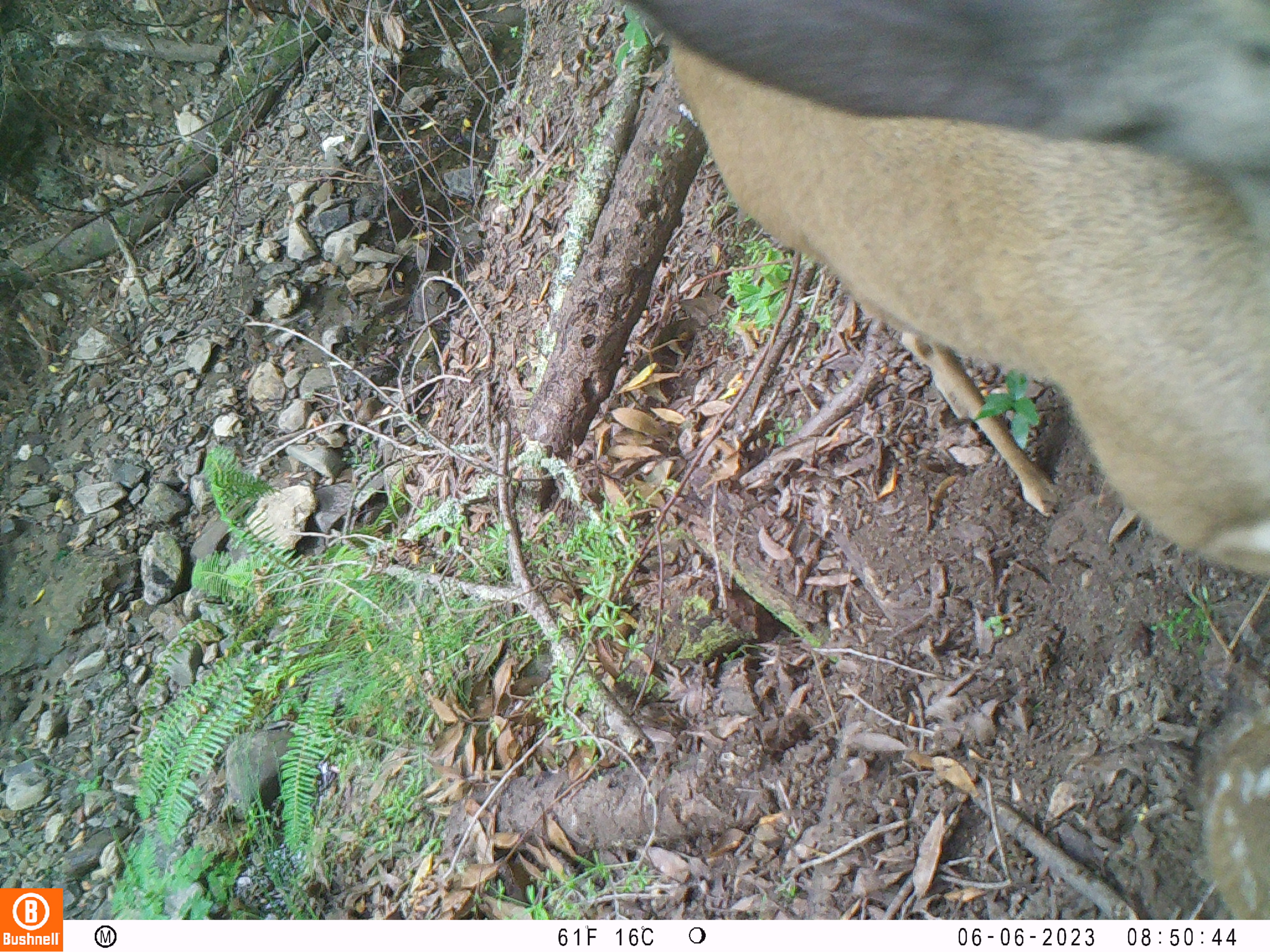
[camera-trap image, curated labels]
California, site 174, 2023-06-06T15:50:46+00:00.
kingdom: Animalia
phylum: Chordata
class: Mammalia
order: Artiodactyla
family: Cervidae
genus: Odocoileus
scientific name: Odocoileus hemionus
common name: mule deer